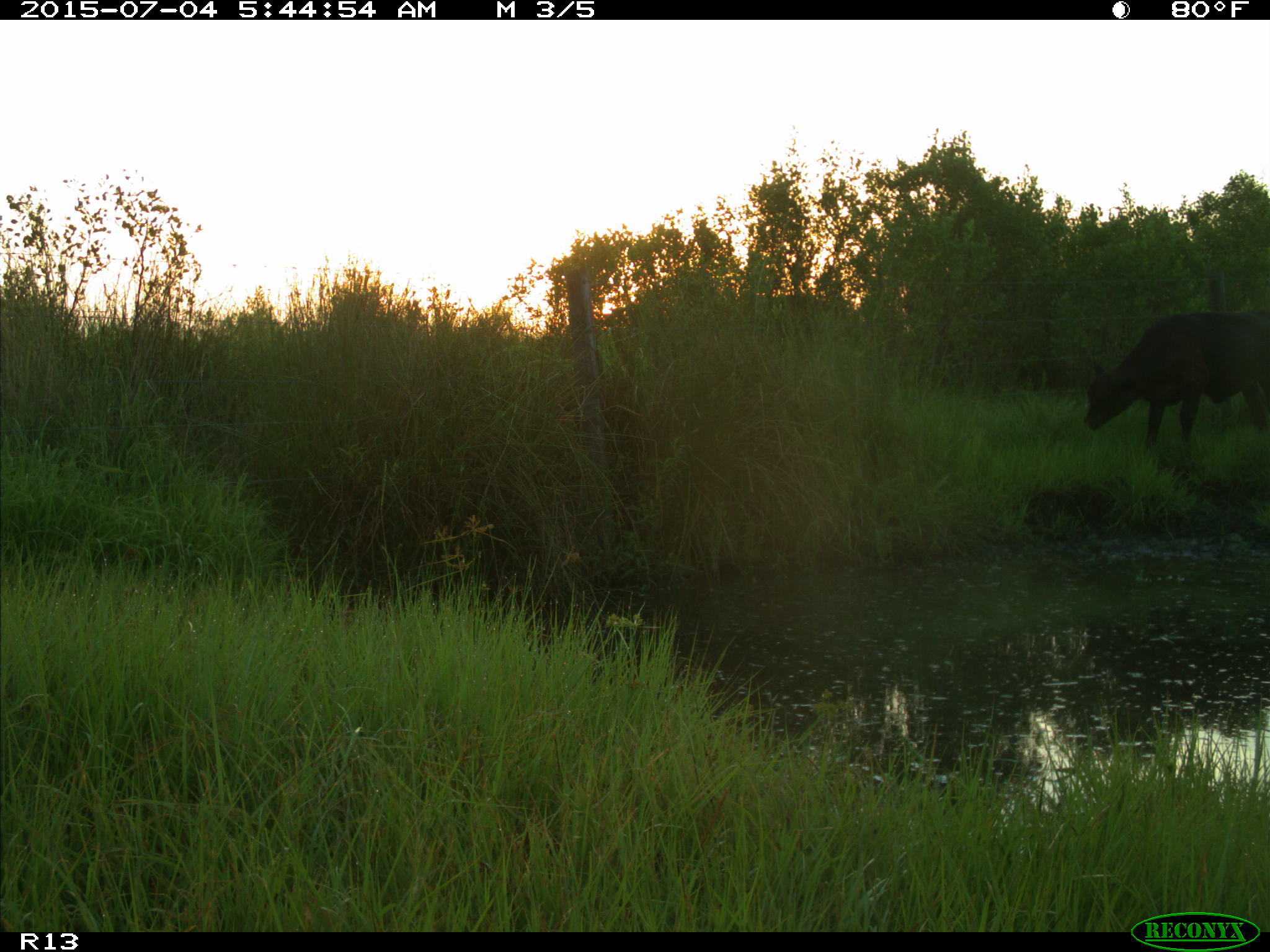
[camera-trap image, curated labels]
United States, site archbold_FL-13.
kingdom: Animalia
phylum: Chordata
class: Mammalia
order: Artiodactyla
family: Bovidae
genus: Bos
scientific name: Bos taurus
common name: domestic cow